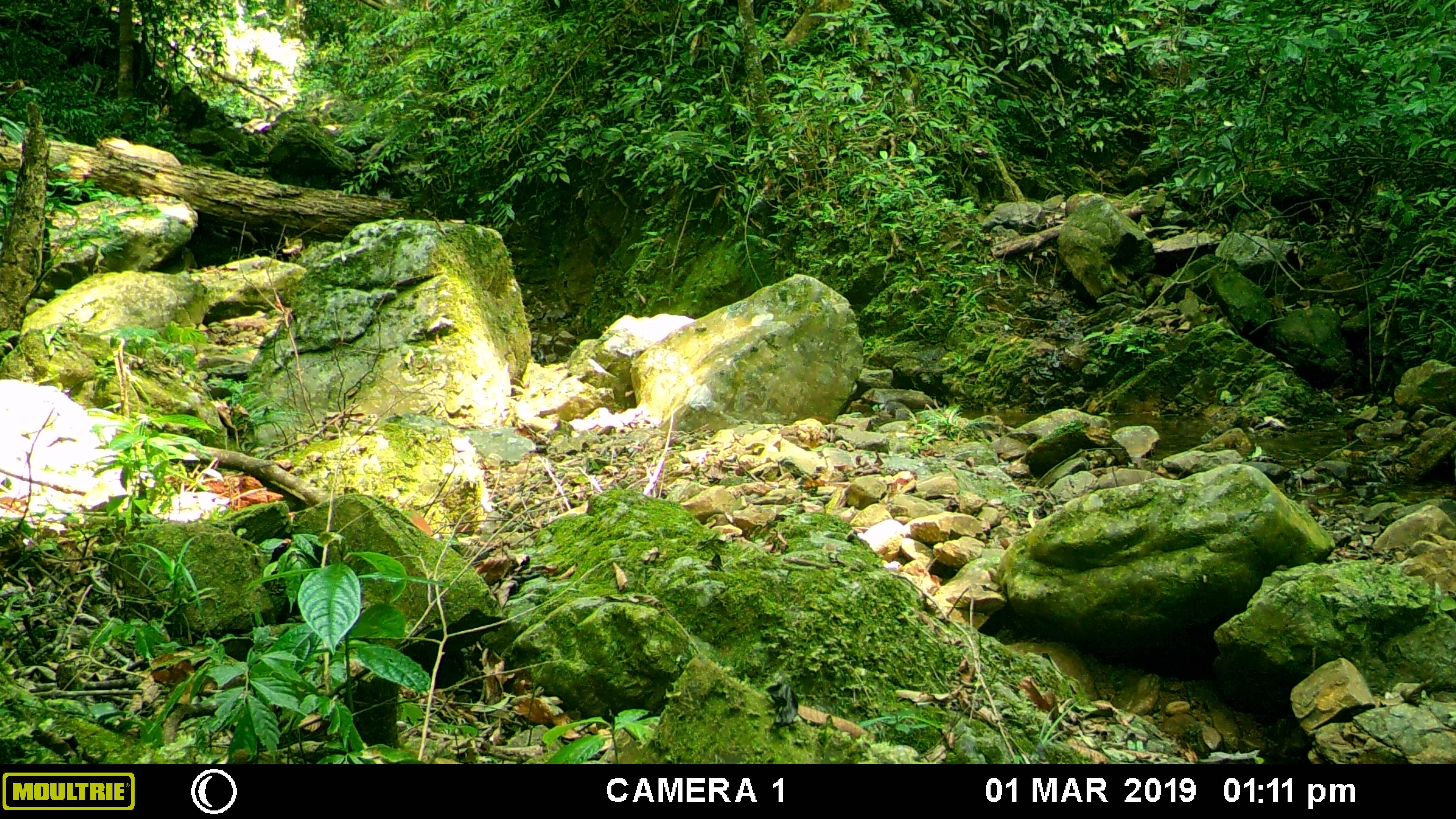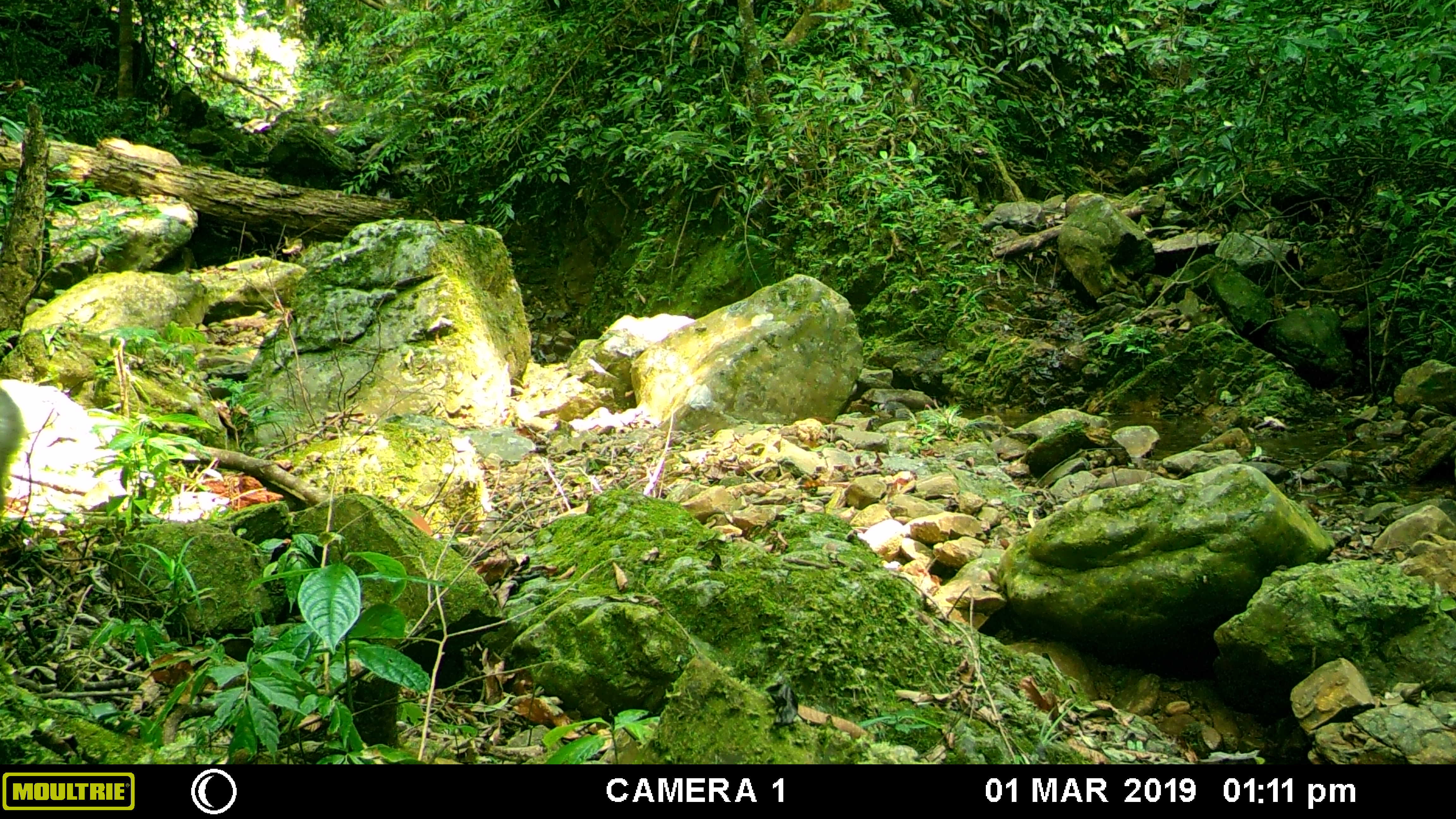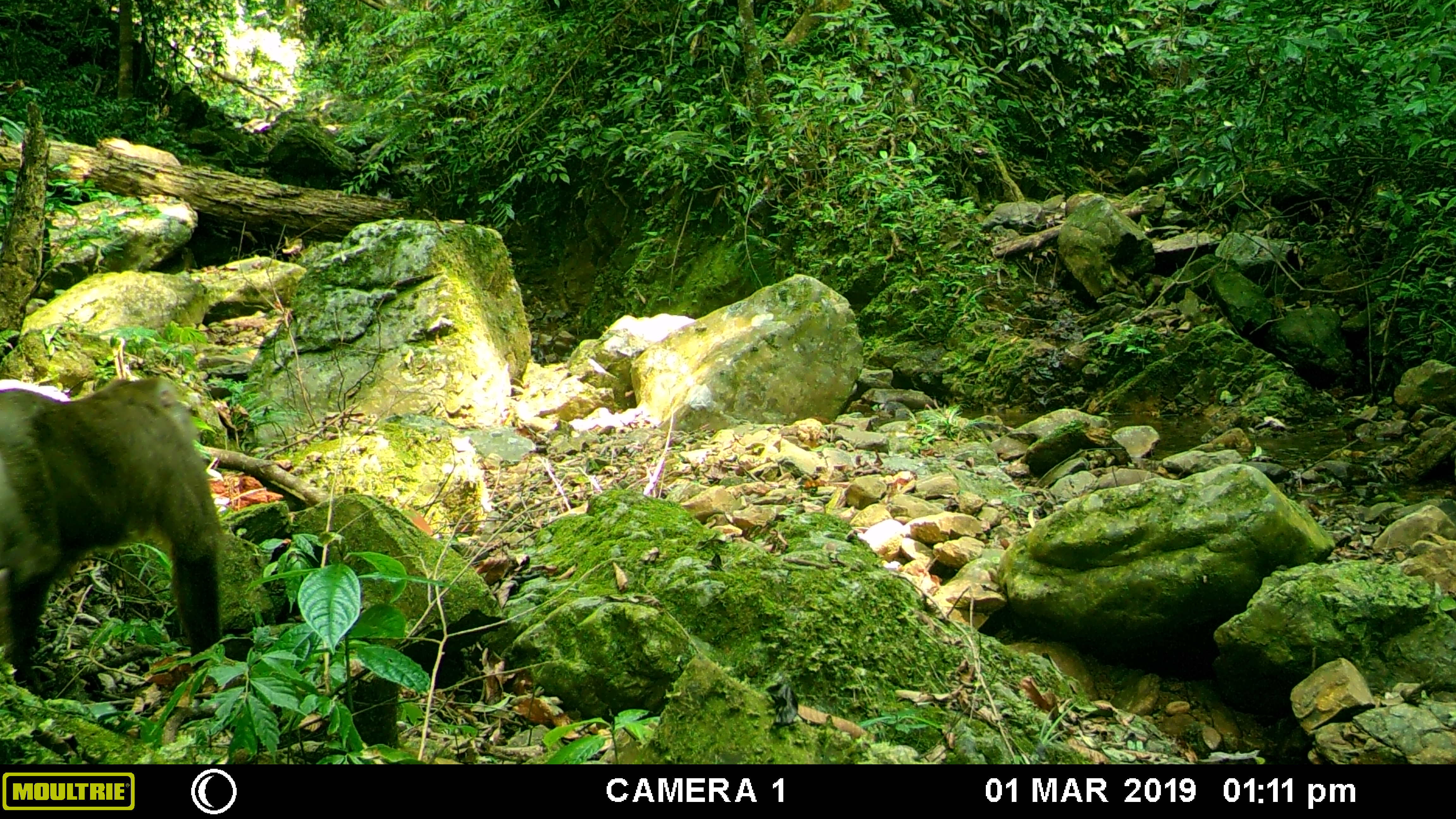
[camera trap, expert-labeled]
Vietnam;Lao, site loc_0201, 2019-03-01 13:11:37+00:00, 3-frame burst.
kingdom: Animalia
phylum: Chordata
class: Mammalia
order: Primates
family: Cercopithecidae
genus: Macaca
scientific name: Macaca nemestrina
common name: pig-tailed macaque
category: pig tailed macaque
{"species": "pig tailed macaque (pig-tailed macaque) (Macaca nemestrina)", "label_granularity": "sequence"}